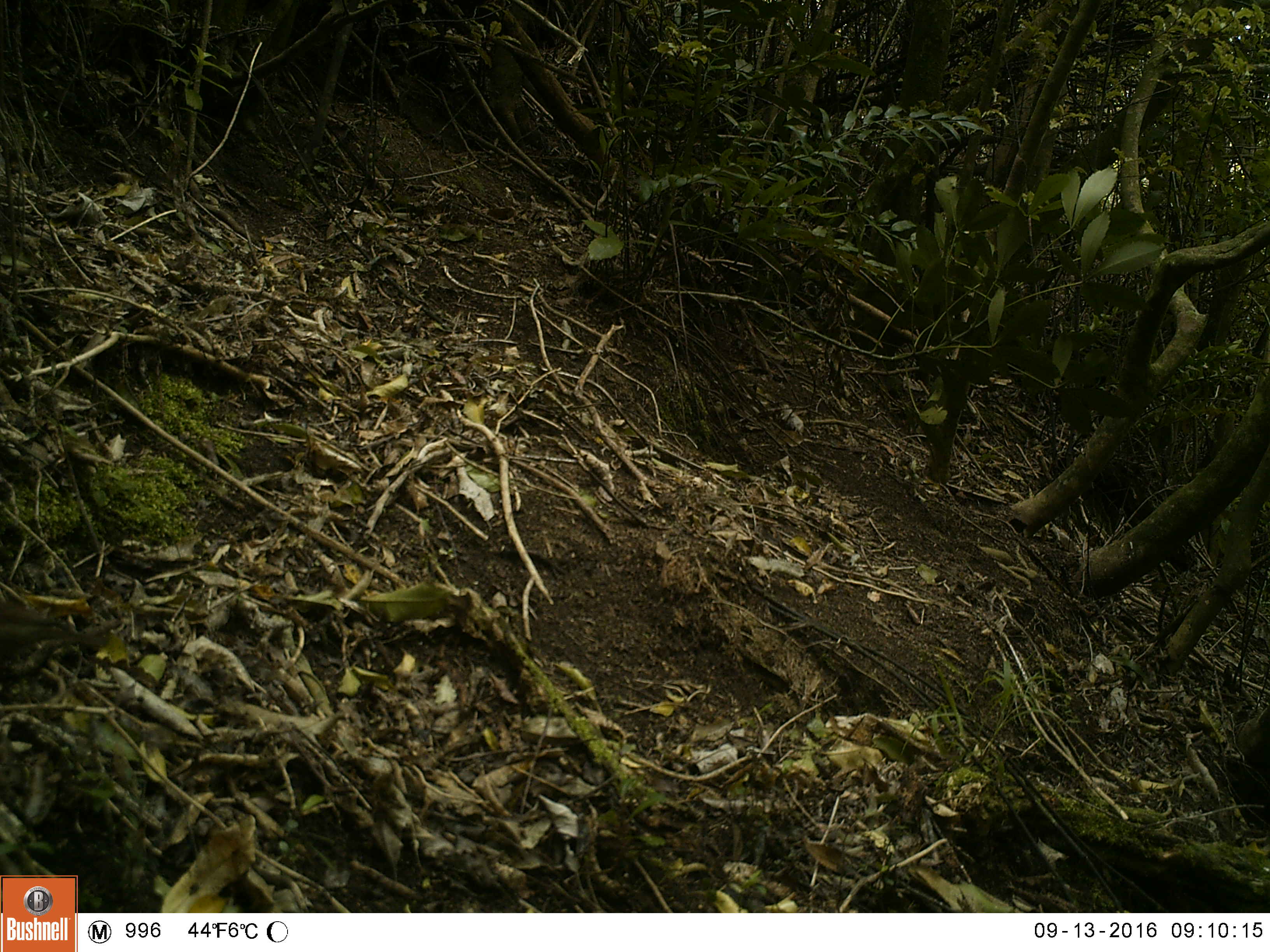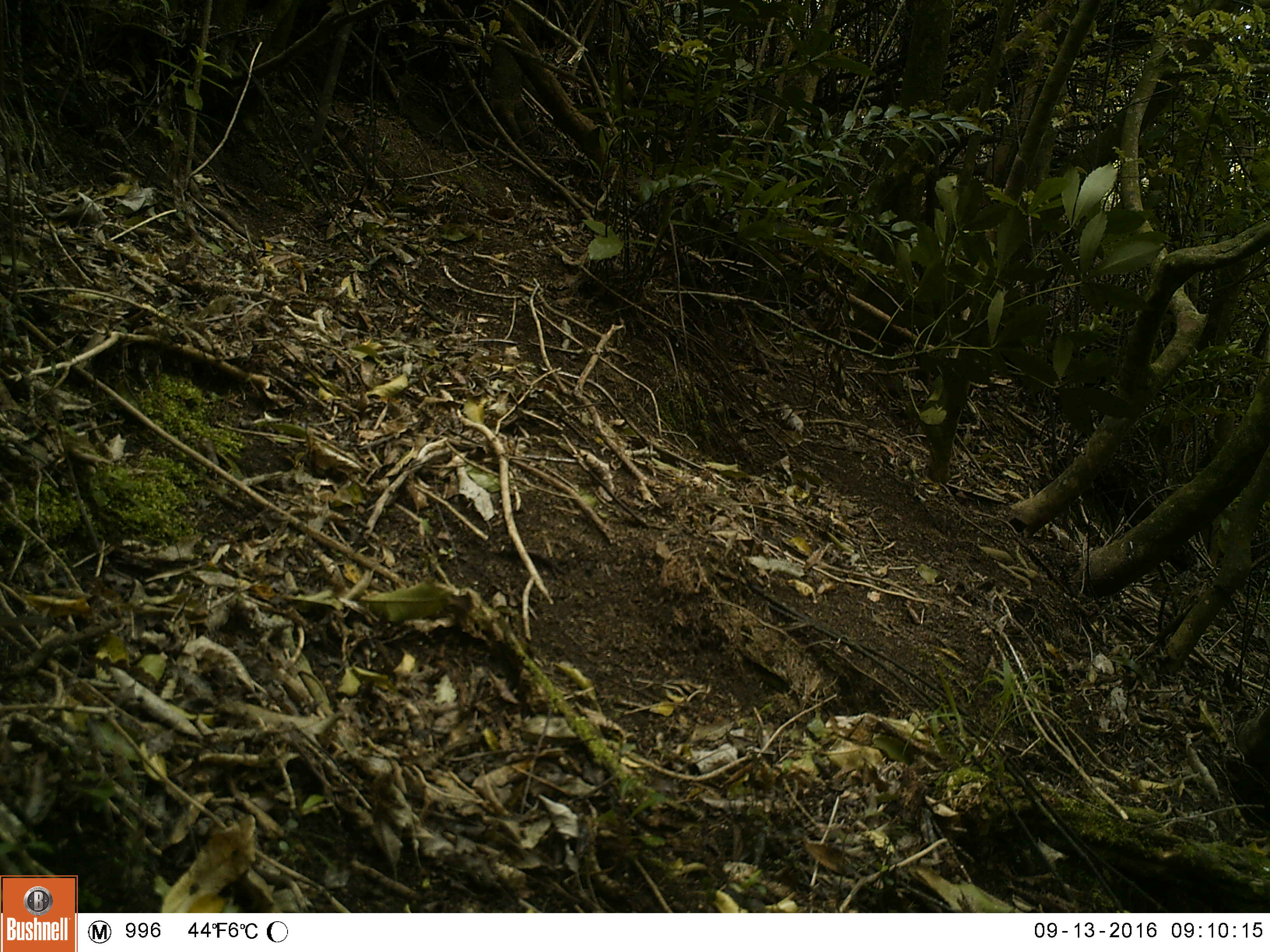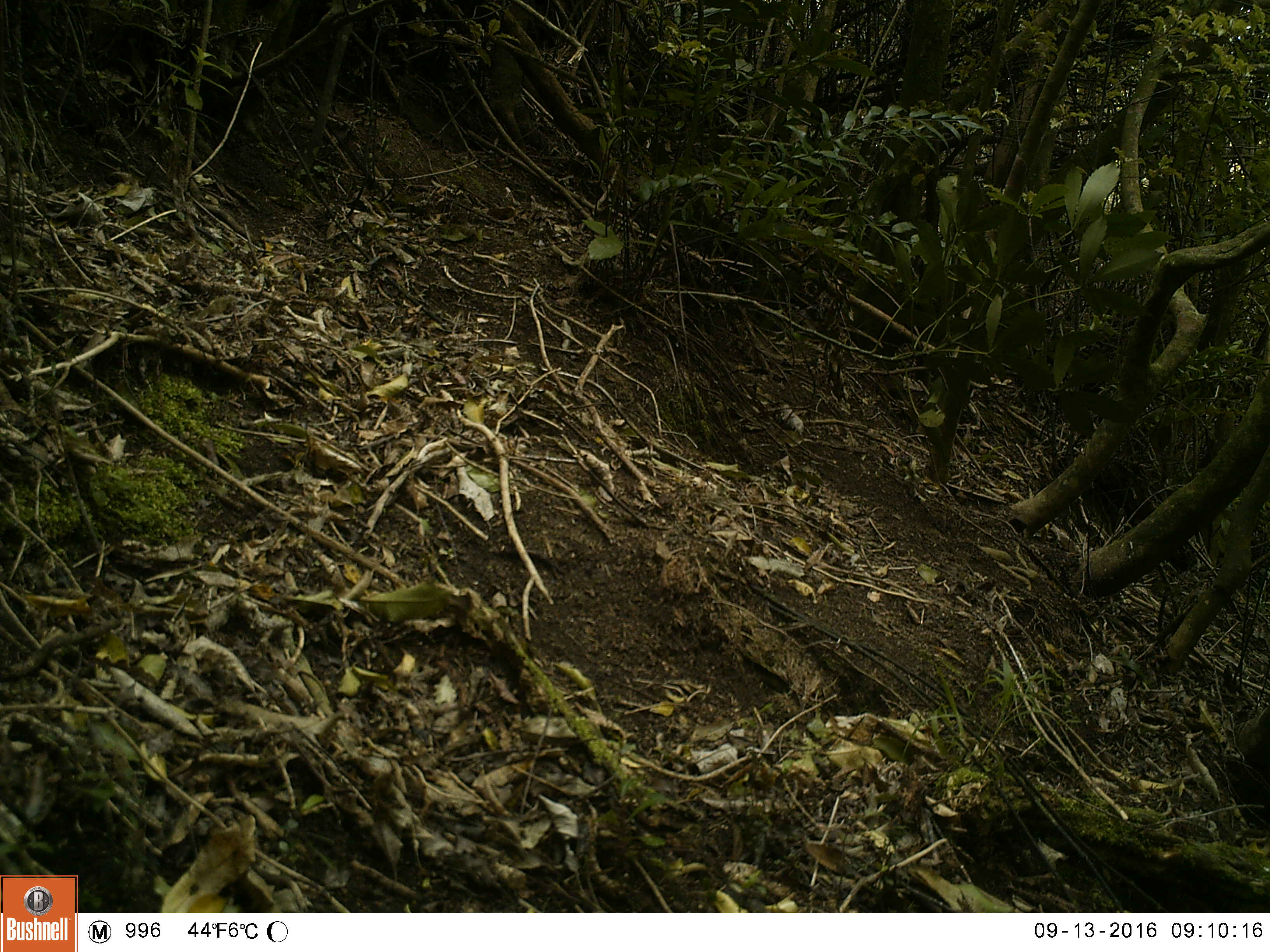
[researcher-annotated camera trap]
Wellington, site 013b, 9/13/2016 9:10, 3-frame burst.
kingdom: Animalia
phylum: Chordata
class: Aves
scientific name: Aves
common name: bird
Bird (Aves).